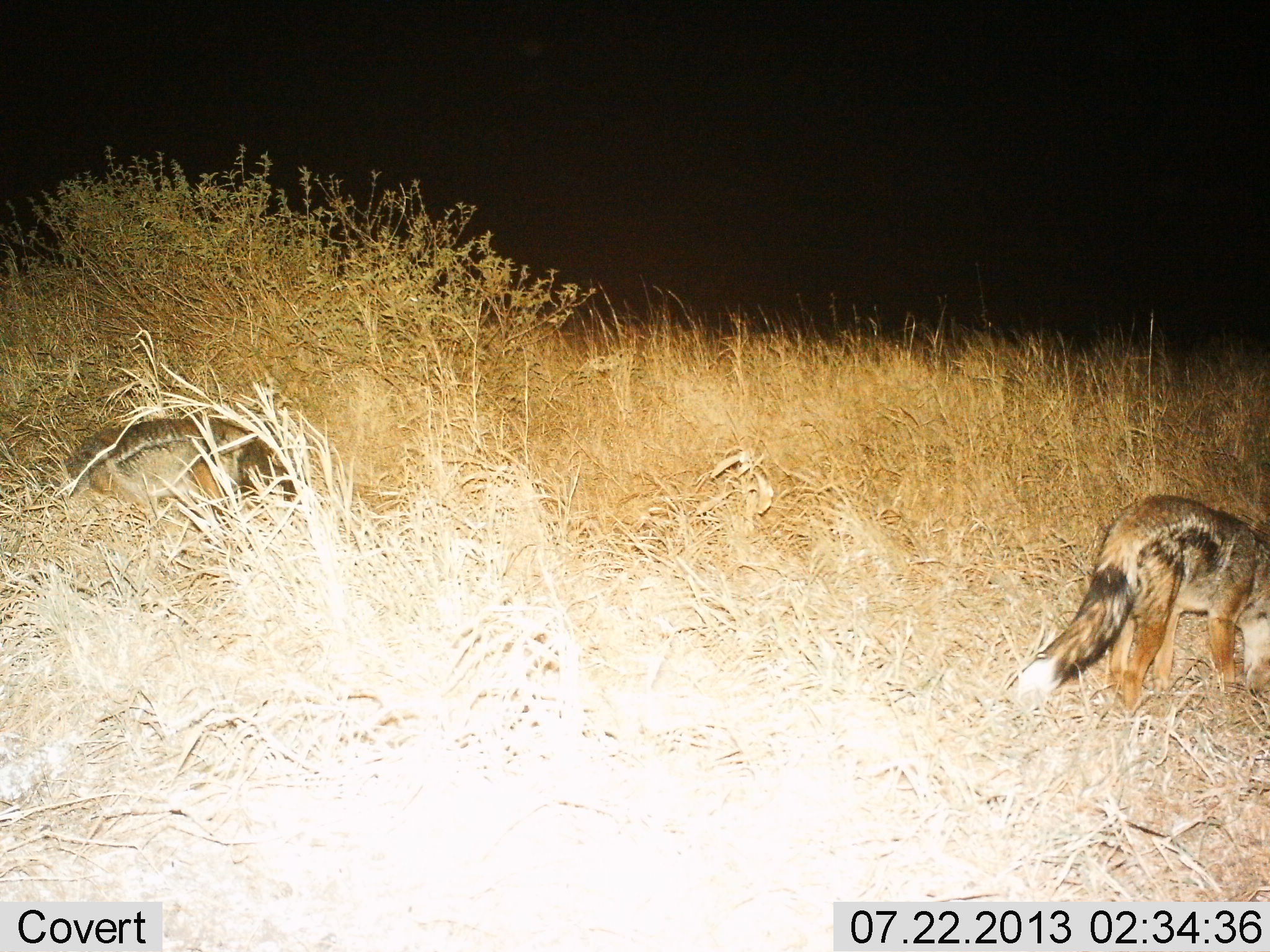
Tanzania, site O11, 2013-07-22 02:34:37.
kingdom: Animalia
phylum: Chordata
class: Mammalia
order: Carnivora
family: Canidae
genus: Lupulella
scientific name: Lupulella mesomelas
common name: black-backed jackal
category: jackal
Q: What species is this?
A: Jackal (black-backed jackal) (Lupulella mesomelas).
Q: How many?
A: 2.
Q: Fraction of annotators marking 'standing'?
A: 60%.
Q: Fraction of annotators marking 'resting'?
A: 30%.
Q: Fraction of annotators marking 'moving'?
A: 40%.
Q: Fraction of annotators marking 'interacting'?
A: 0%.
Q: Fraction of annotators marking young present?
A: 0%.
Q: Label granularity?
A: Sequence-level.